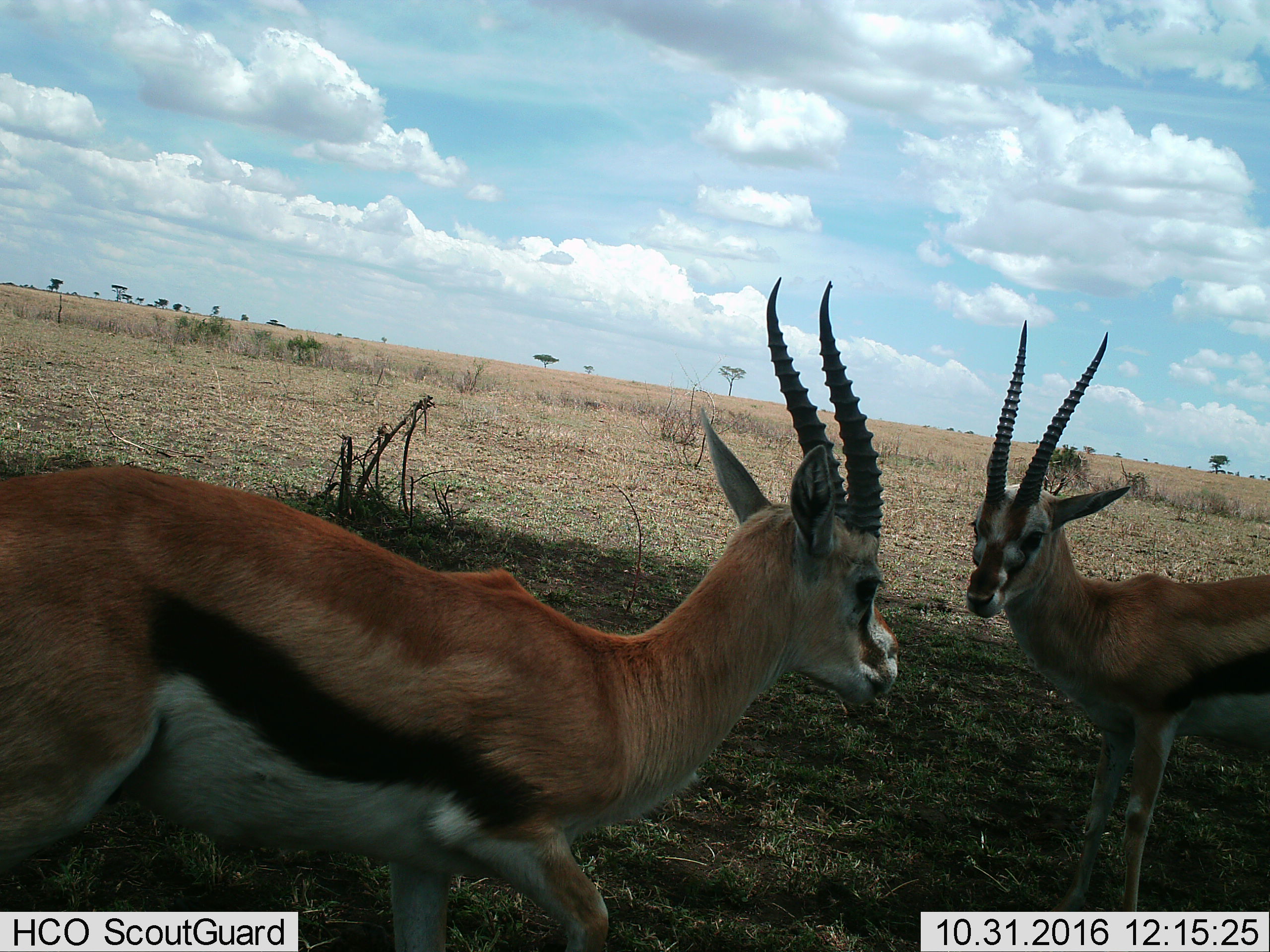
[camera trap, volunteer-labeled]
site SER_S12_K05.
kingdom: Animalia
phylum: Chordata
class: Mammalia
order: Artiodactyla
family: Bovidae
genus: Eudorcas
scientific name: Eudorcas thomsonii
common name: thomson's gazelle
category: gazellethomsons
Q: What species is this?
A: Gazellethomsons (thomson's gazelle) (Eudorcas thomsonii).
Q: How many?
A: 2.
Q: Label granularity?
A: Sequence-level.